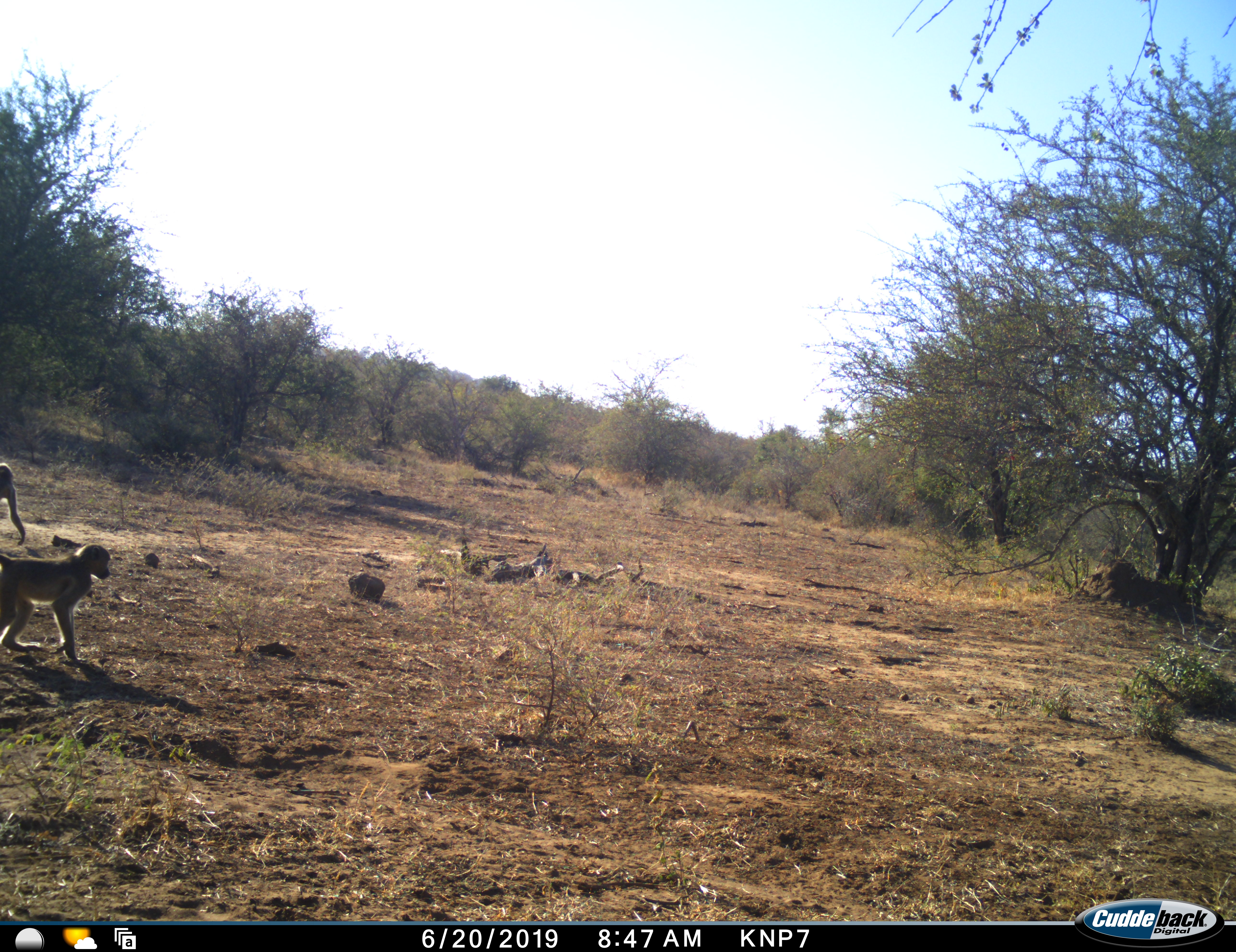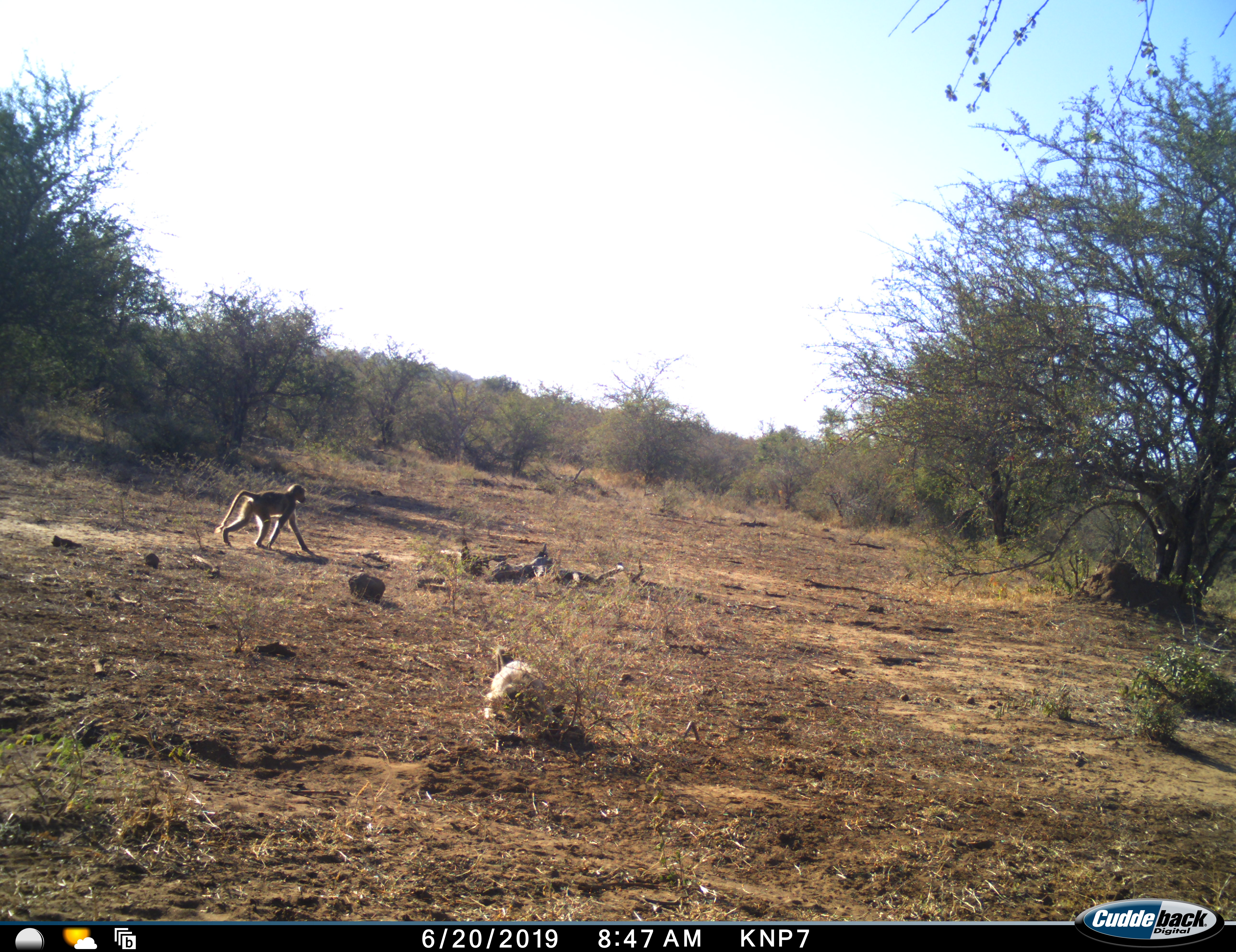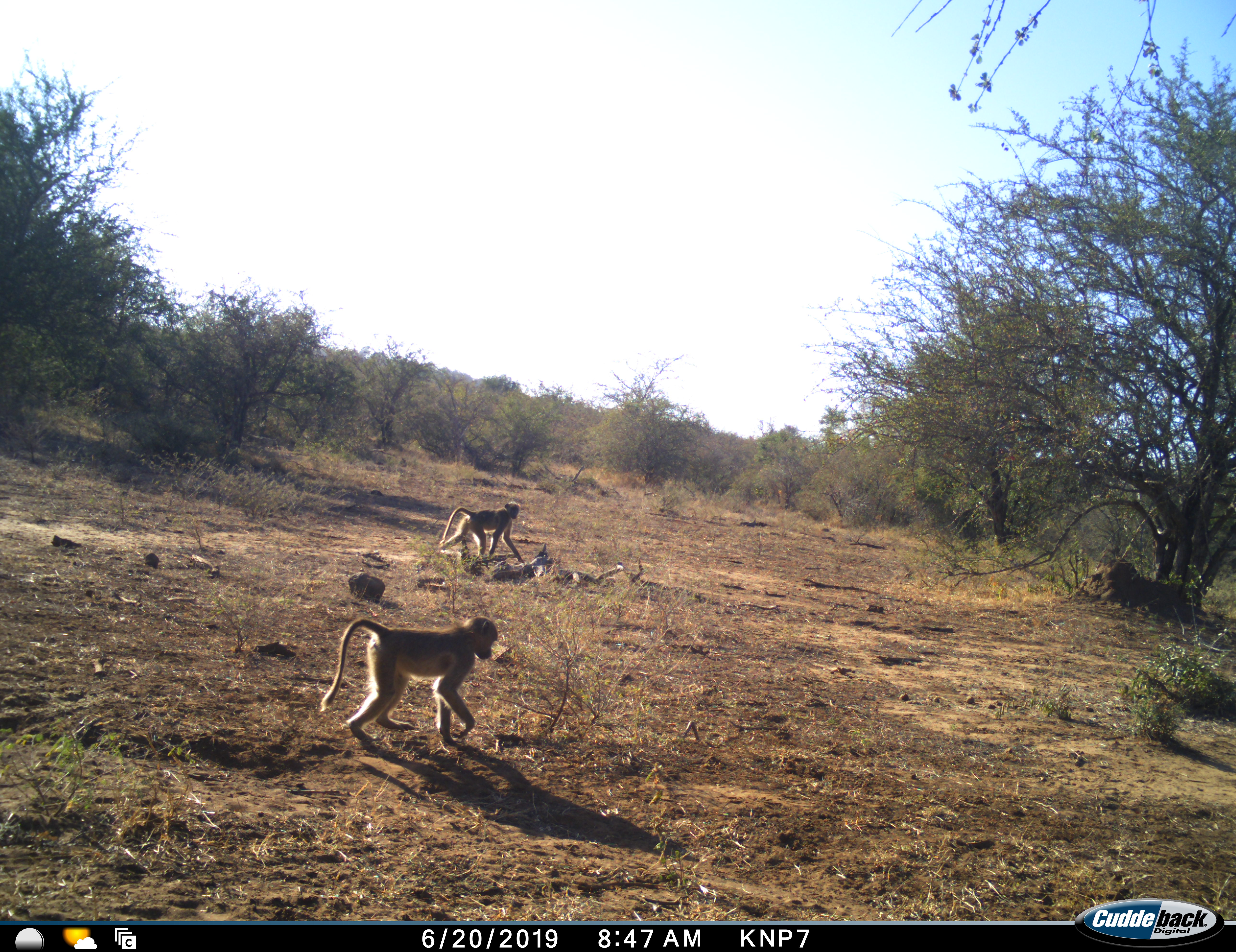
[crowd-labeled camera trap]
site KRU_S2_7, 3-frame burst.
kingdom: Animalia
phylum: Chordata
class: Mammalia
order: Primates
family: Cercopithecidae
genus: Chlorocebus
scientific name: Chlorocebus pygerythrus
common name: vervet monkey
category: monkeyvervet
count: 2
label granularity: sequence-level